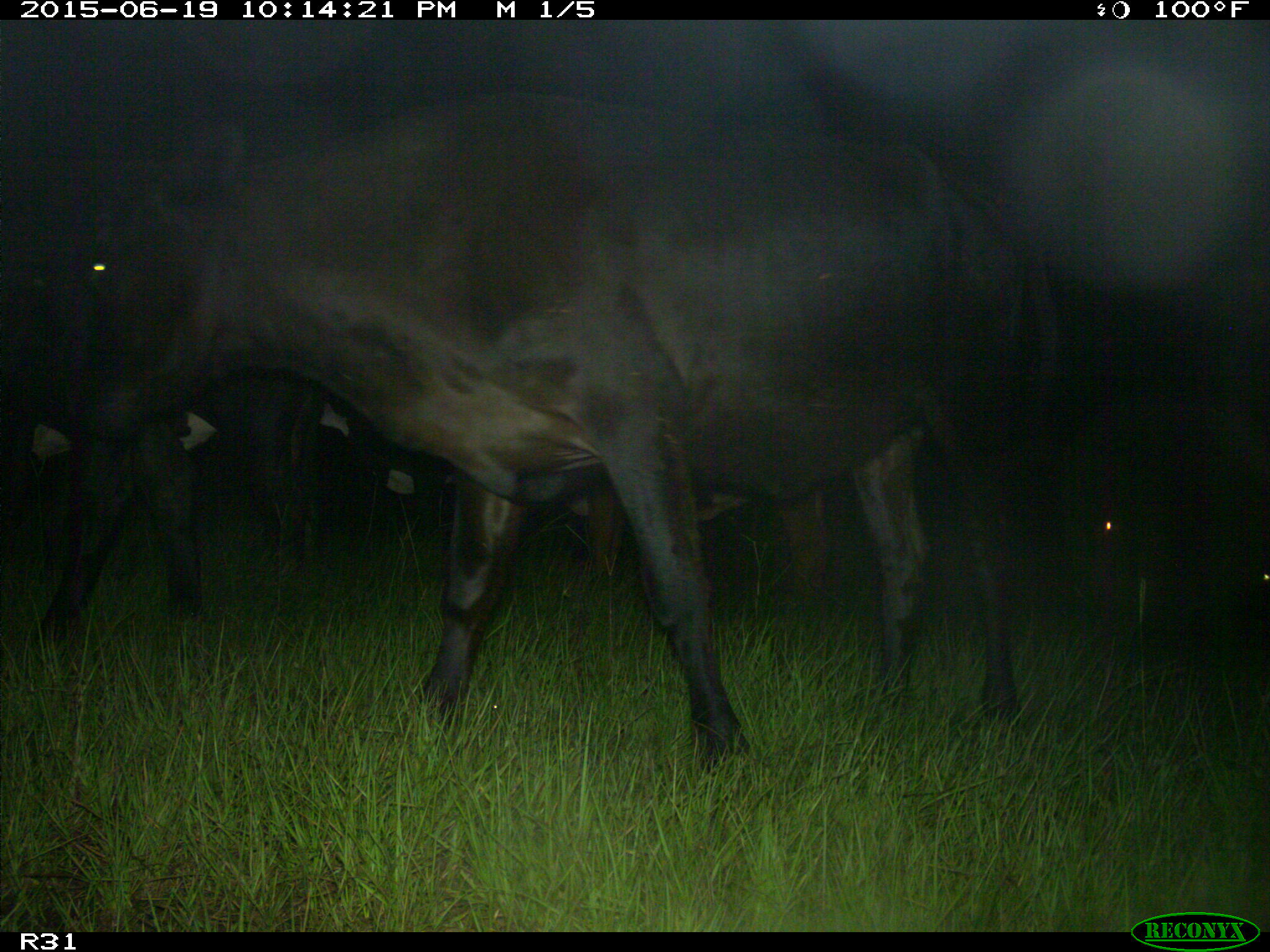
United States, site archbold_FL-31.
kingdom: Animalia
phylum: Chordata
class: Mammalia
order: Artiodactyla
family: Bovidae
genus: Bos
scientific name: Bos taurus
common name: domestic cow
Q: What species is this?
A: Bos taurus (domestic cow).